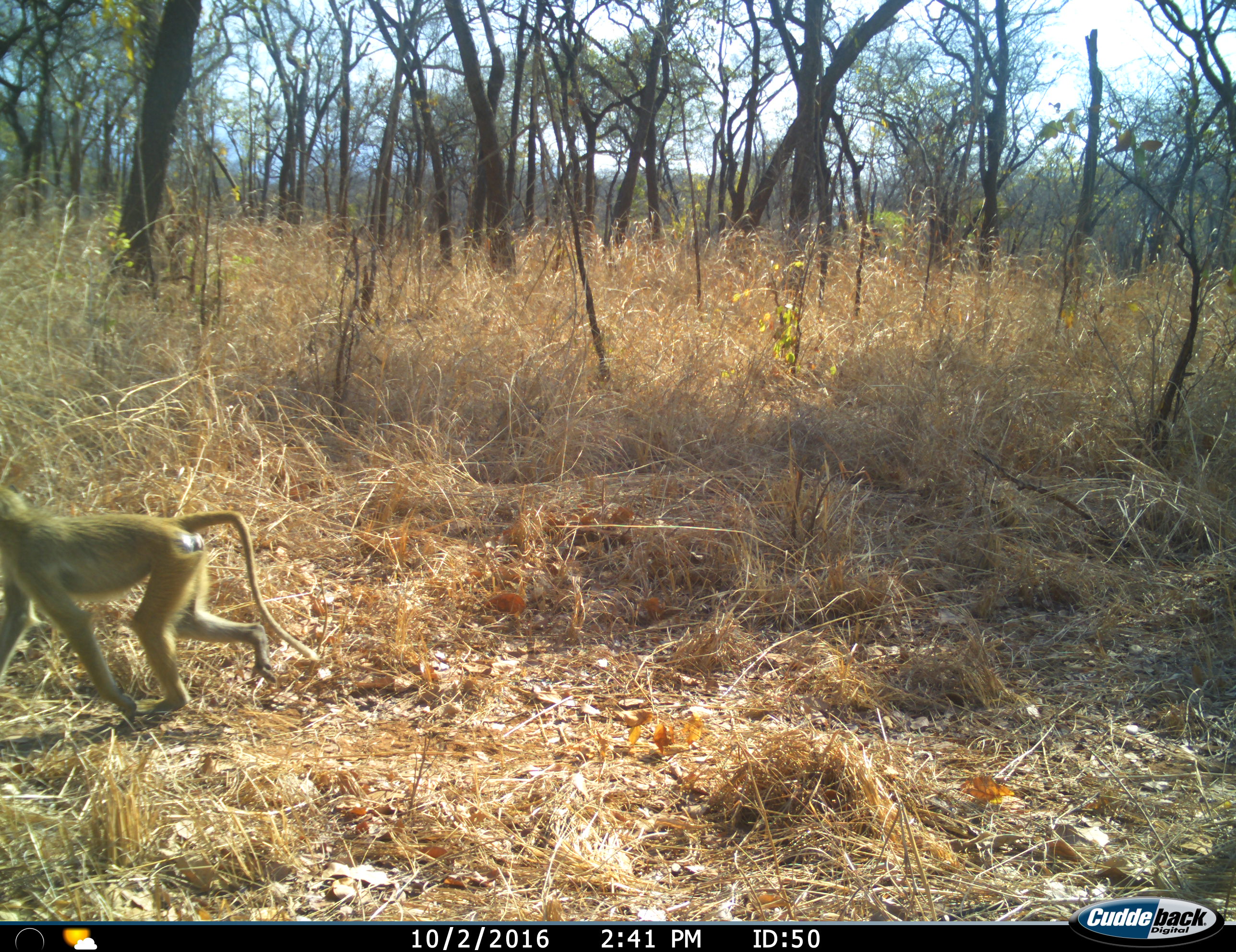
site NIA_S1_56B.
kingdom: Animalia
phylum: Chordata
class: Mammalia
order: Primates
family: Cercopithecidae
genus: Papio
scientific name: Papio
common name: baboon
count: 1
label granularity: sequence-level